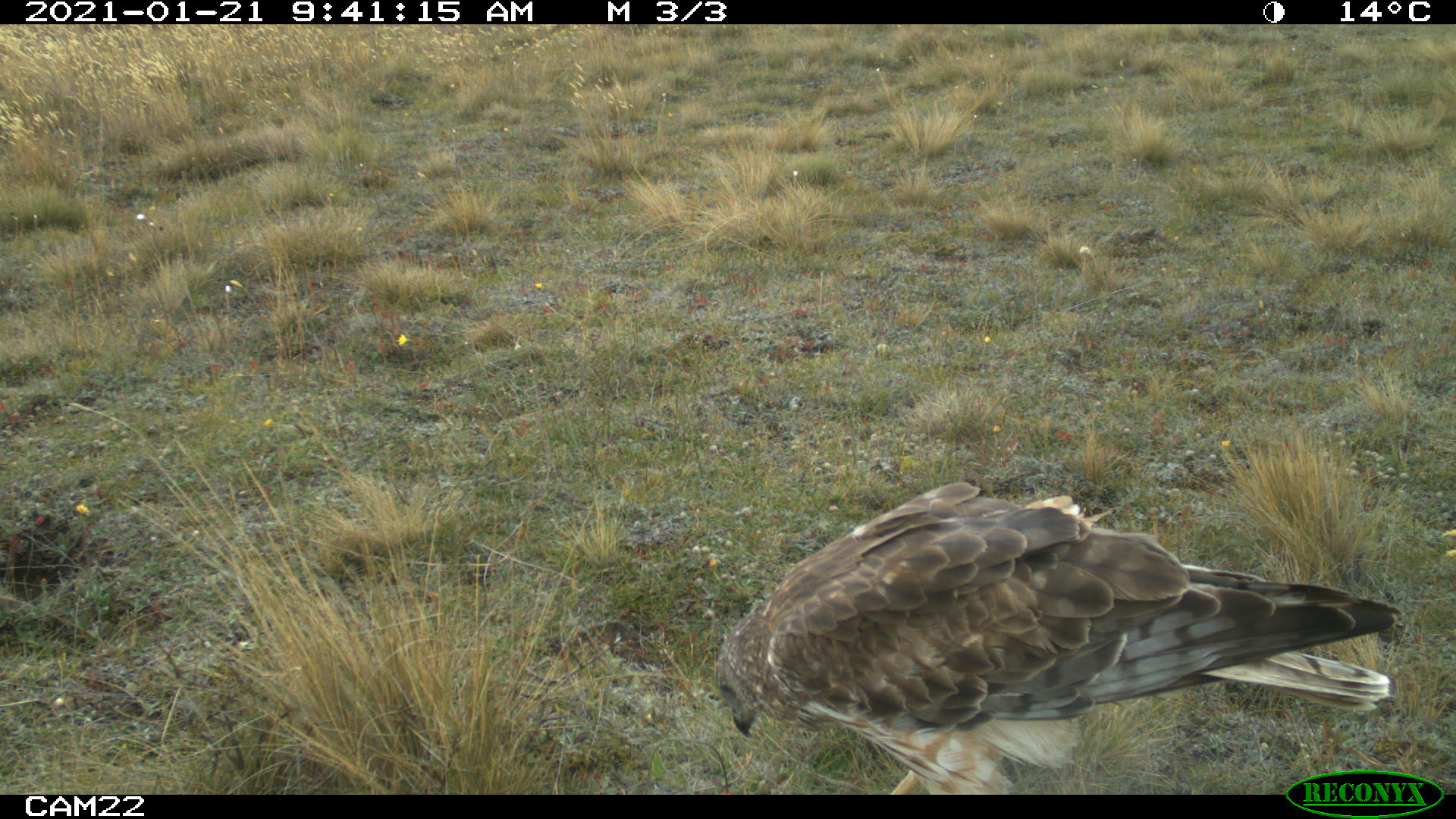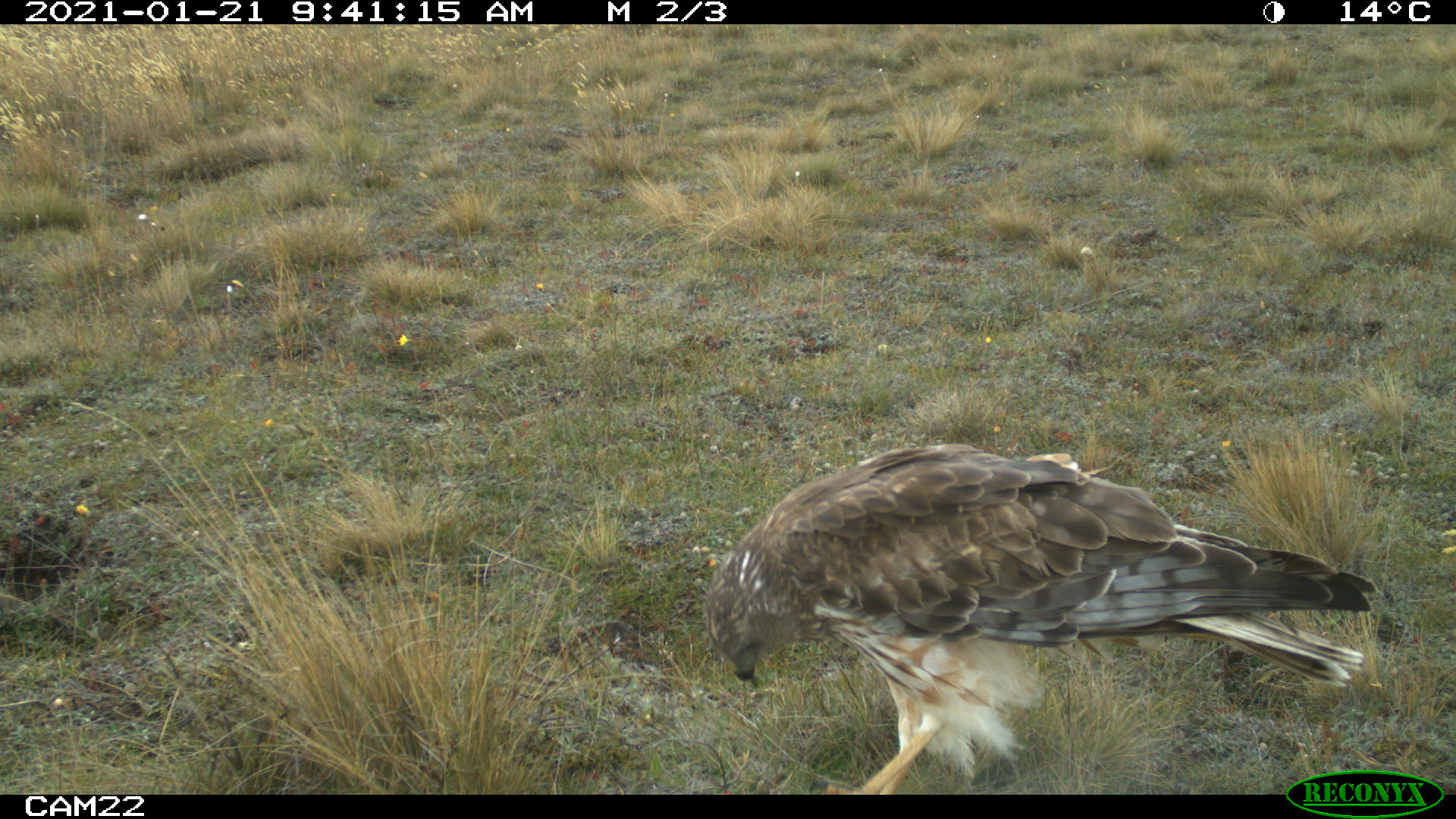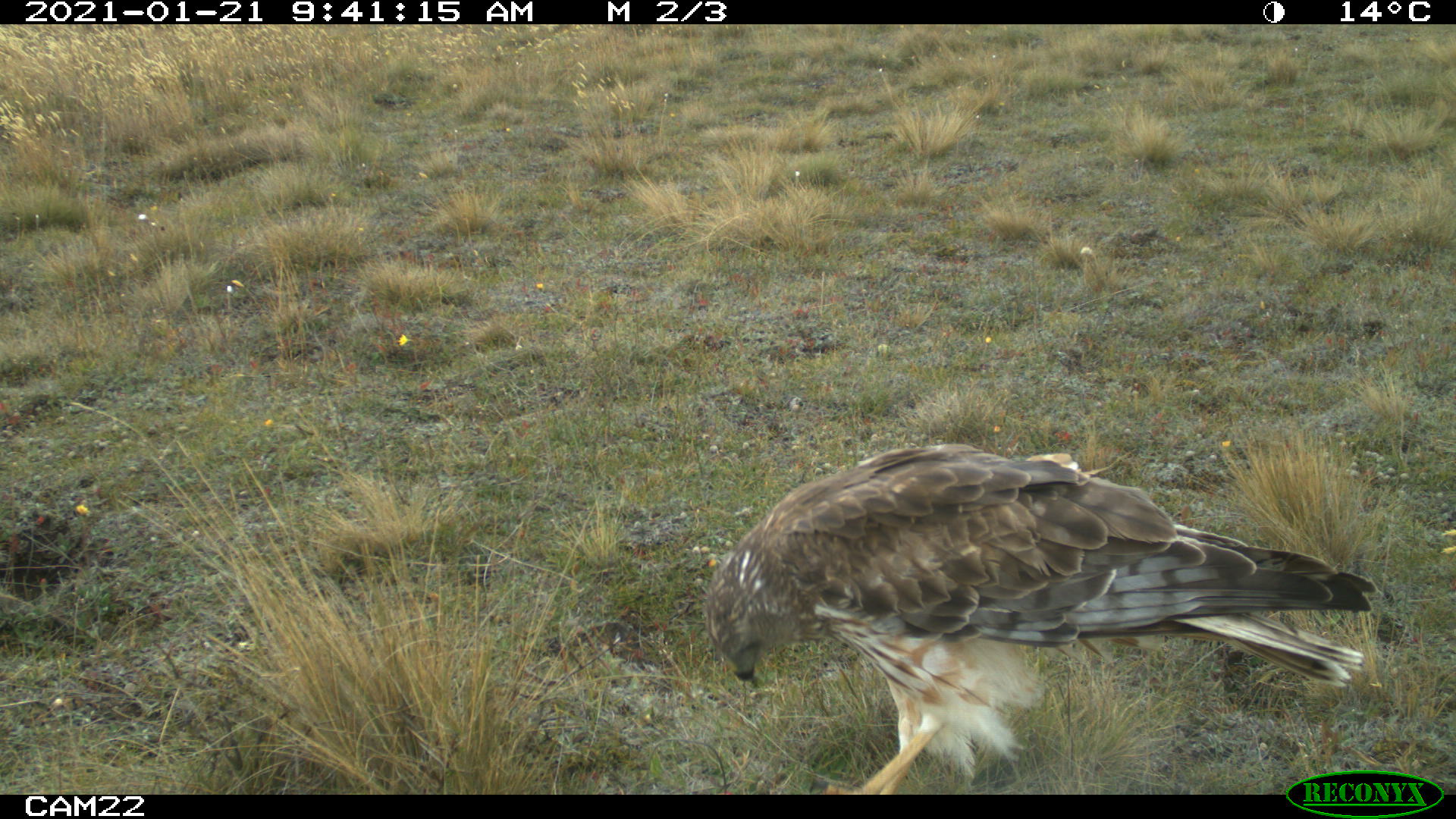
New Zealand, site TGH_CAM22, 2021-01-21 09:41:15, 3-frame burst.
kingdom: Animalia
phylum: Chordata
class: Aves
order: Accipitriformes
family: Accipitridae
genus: Circus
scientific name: Circus approximans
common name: swamp harrier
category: harrier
Harrier (swamp harrier) (Circus approximans).